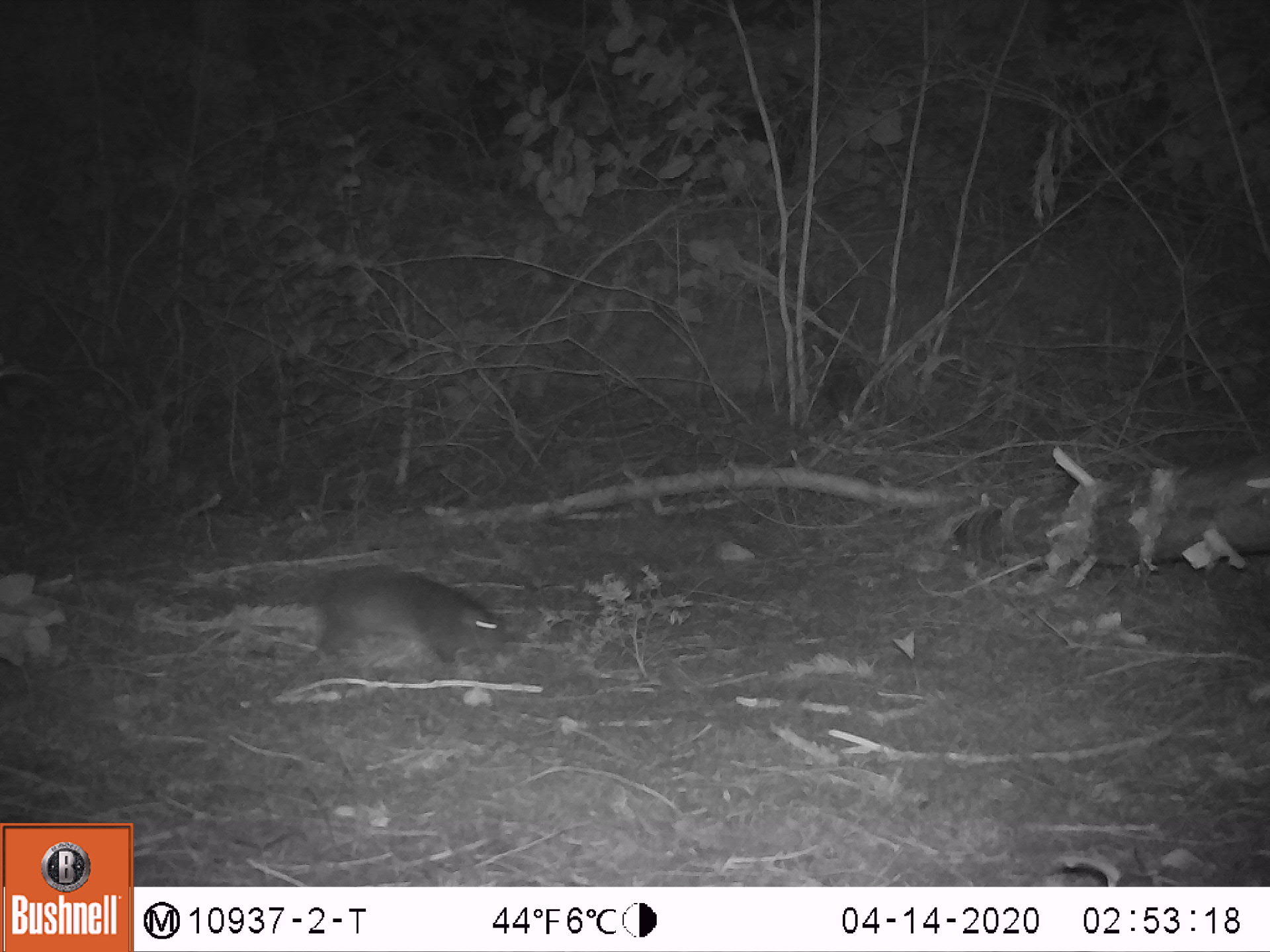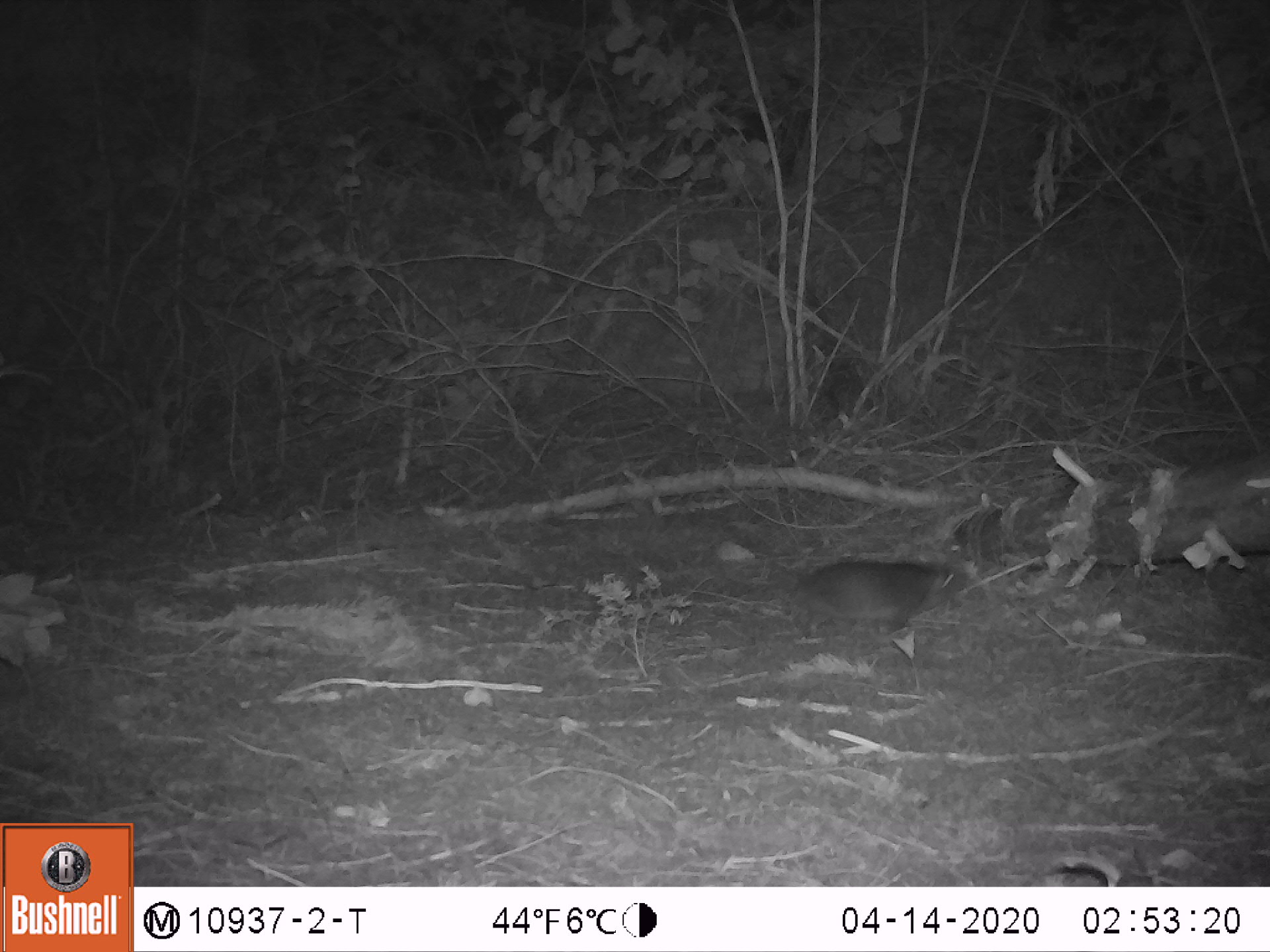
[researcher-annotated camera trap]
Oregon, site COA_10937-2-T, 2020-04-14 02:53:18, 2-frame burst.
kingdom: Animalia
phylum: Chordata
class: Mammalia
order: Rodentia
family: Aplodontiidae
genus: Aplodontia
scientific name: Aplodontia rufa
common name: mountain beaver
Mountain beaver (Aplodontia rufa).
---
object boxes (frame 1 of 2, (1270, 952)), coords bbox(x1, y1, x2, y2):
mountain beaver: bbox(308, 565, 512, 671)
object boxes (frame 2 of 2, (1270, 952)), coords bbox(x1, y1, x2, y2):
mountain beaver: bbox(789, 554, 969, 639)